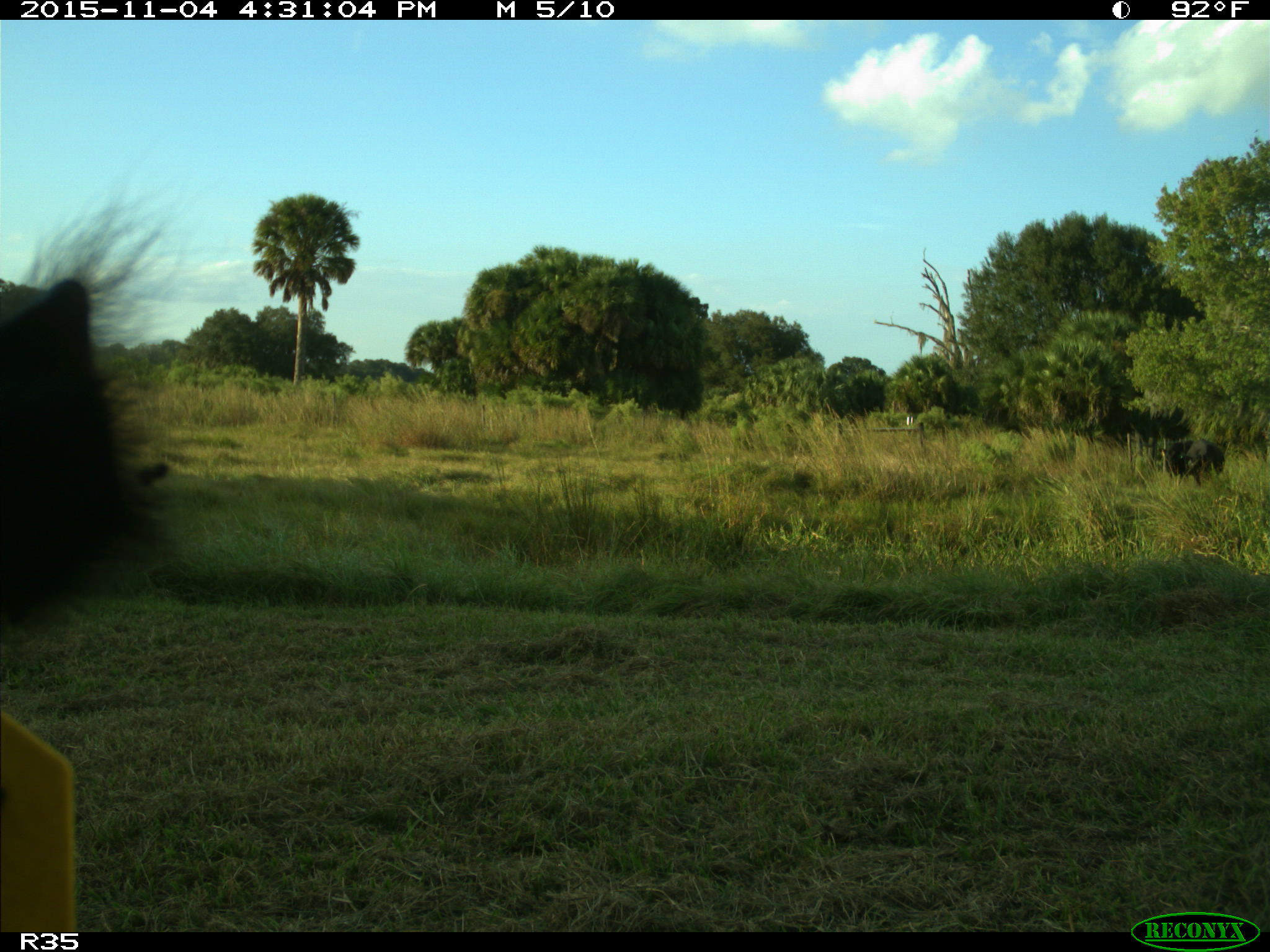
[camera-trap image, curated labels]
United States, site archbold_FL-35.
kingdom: Animalia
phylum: Chordata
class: Mammalia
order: Artiodactyla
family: Bovidae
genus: Bos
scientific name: Bos taurus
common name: domestic cow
Bos taurus (domestic cow).